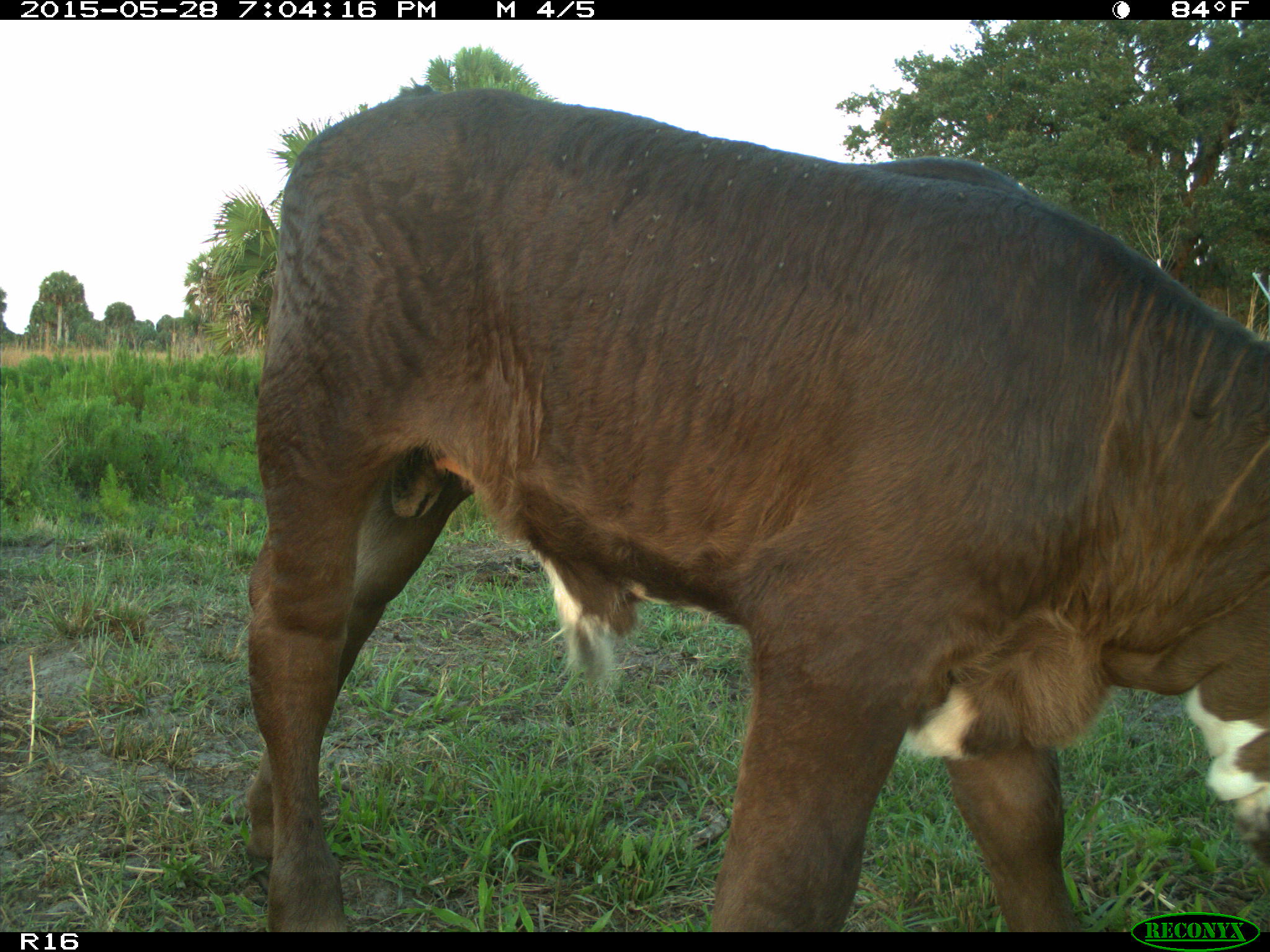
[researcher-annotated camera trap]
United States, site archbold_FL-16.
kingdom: Animalia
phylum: Chordata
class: Mammalia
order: Artiodactyla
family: Bovidae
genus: Bos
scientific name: Bos taurus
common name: domestic cow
Bos taurus (domestic cow).